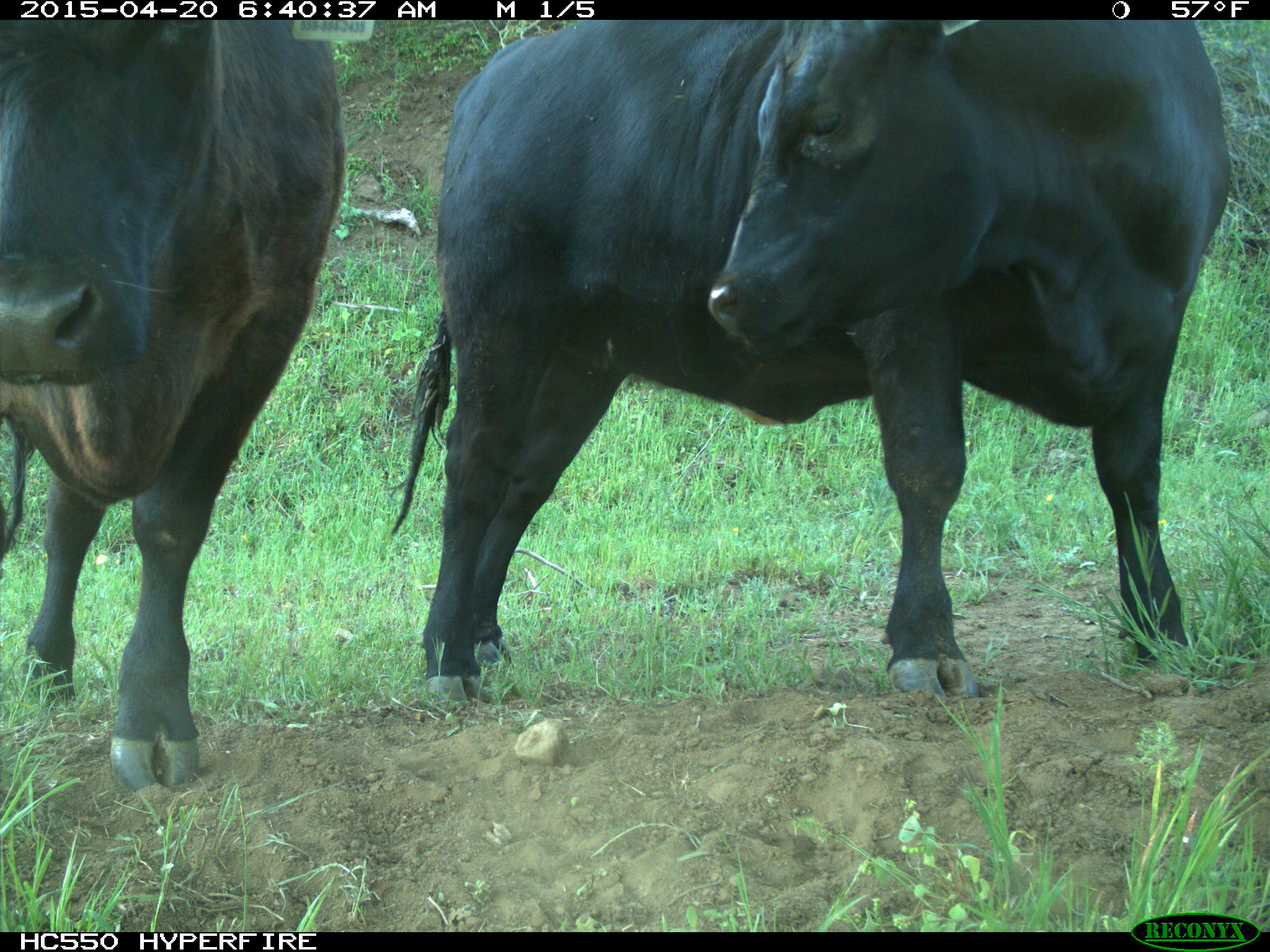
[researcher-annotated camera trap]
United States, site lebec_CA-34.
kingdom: Animalia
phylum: Chordata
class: Mammalia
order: Artiodactyla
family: Bovidae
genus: Bos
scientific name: Bos taurus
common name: domestic cow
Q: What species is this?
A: Bos taurus (domestic cow).